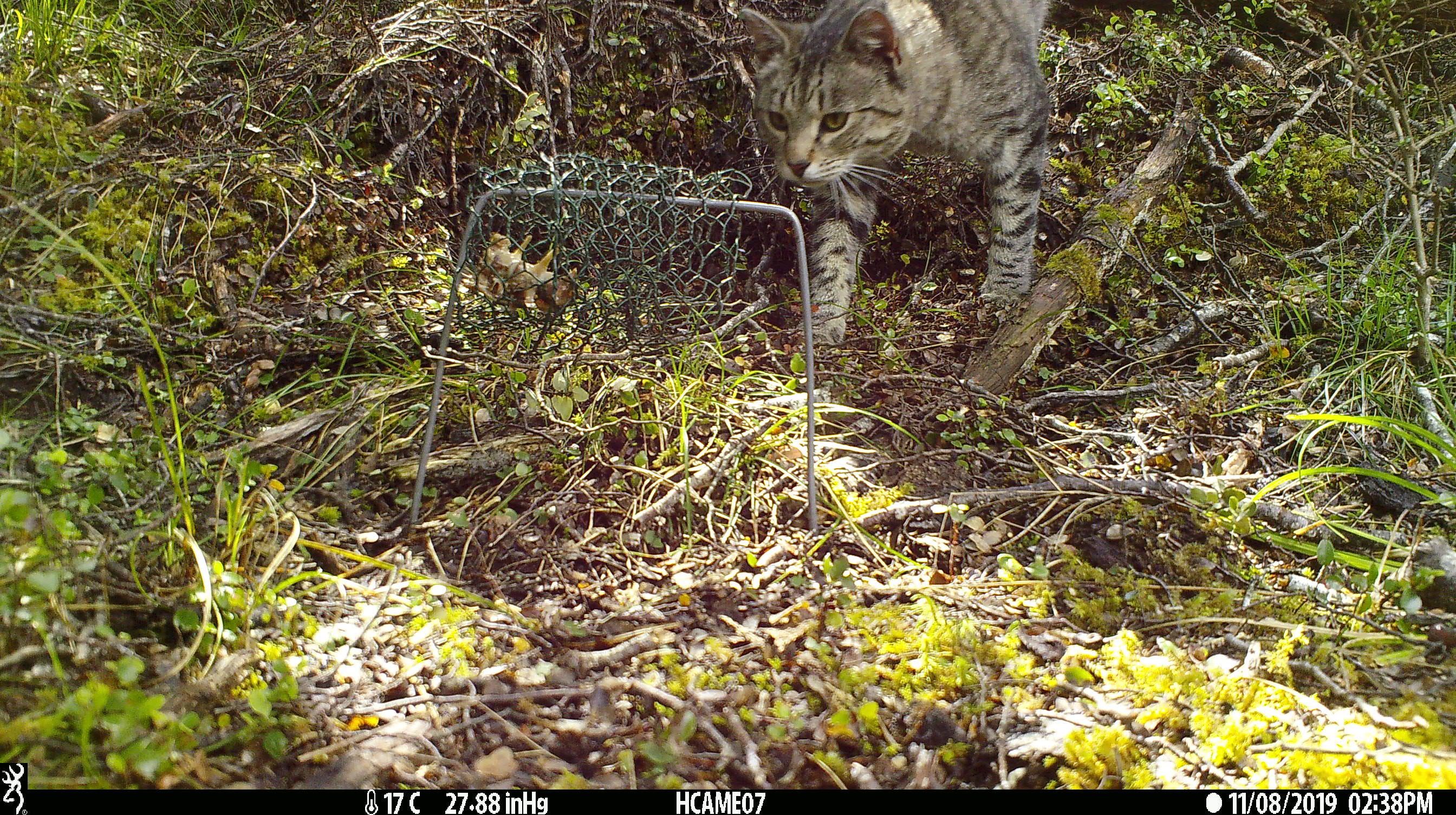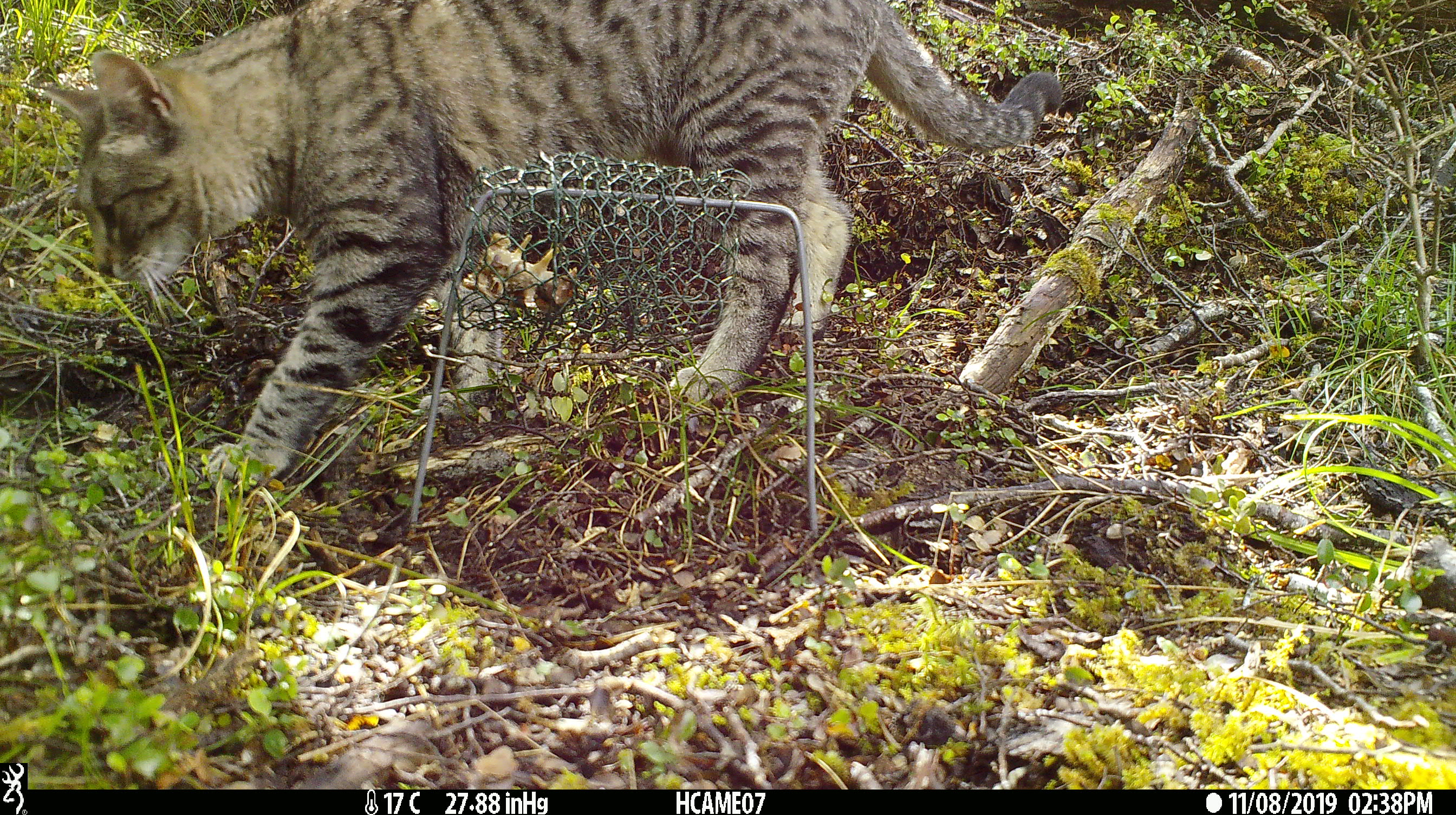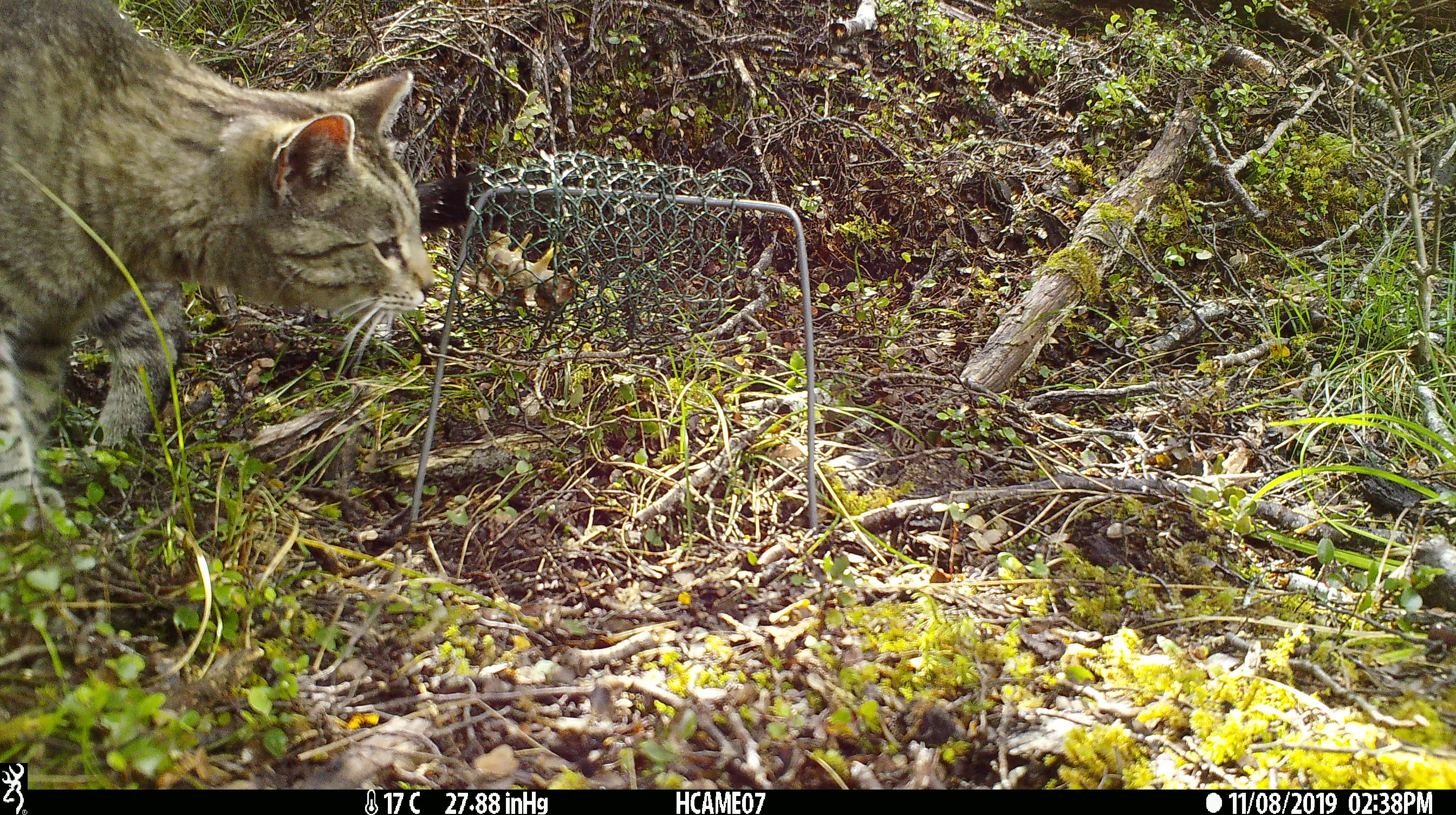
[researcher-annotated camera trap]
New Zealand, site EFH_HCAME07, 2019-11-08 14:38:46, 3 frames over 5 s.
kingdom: Animalia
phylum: Chordata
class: Mammalia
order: Carnivora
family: Felidae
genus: Felis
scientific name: Felis catus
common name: domestic cat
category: cat